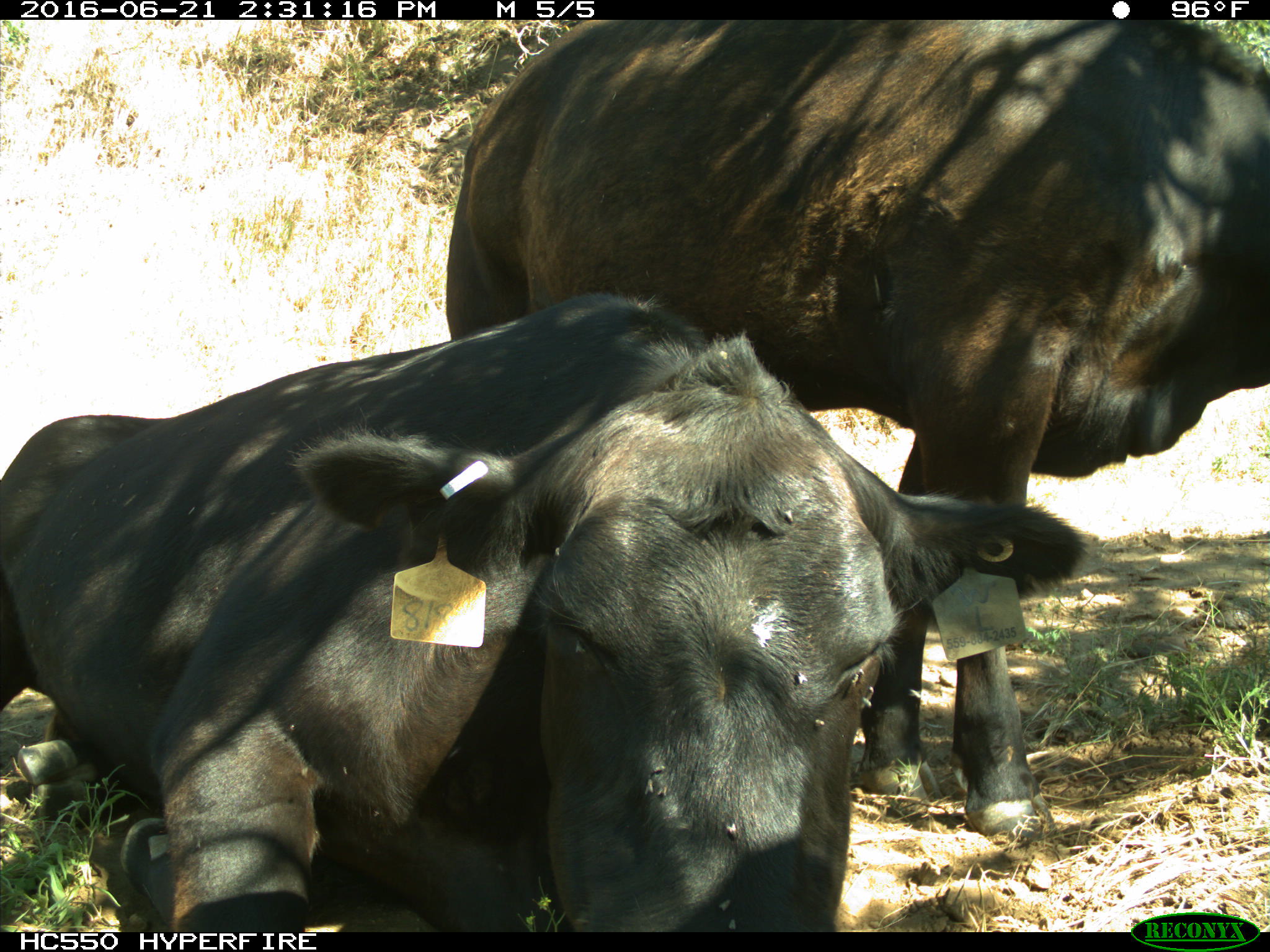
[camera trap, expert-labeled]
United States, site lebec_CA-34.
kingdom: Animalia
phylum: Chordata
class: Mammalia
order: Artiodactyla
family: Bovidae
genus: Bos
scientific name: Bos taurus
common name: domestic cow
Bos taurus (domestic cow).